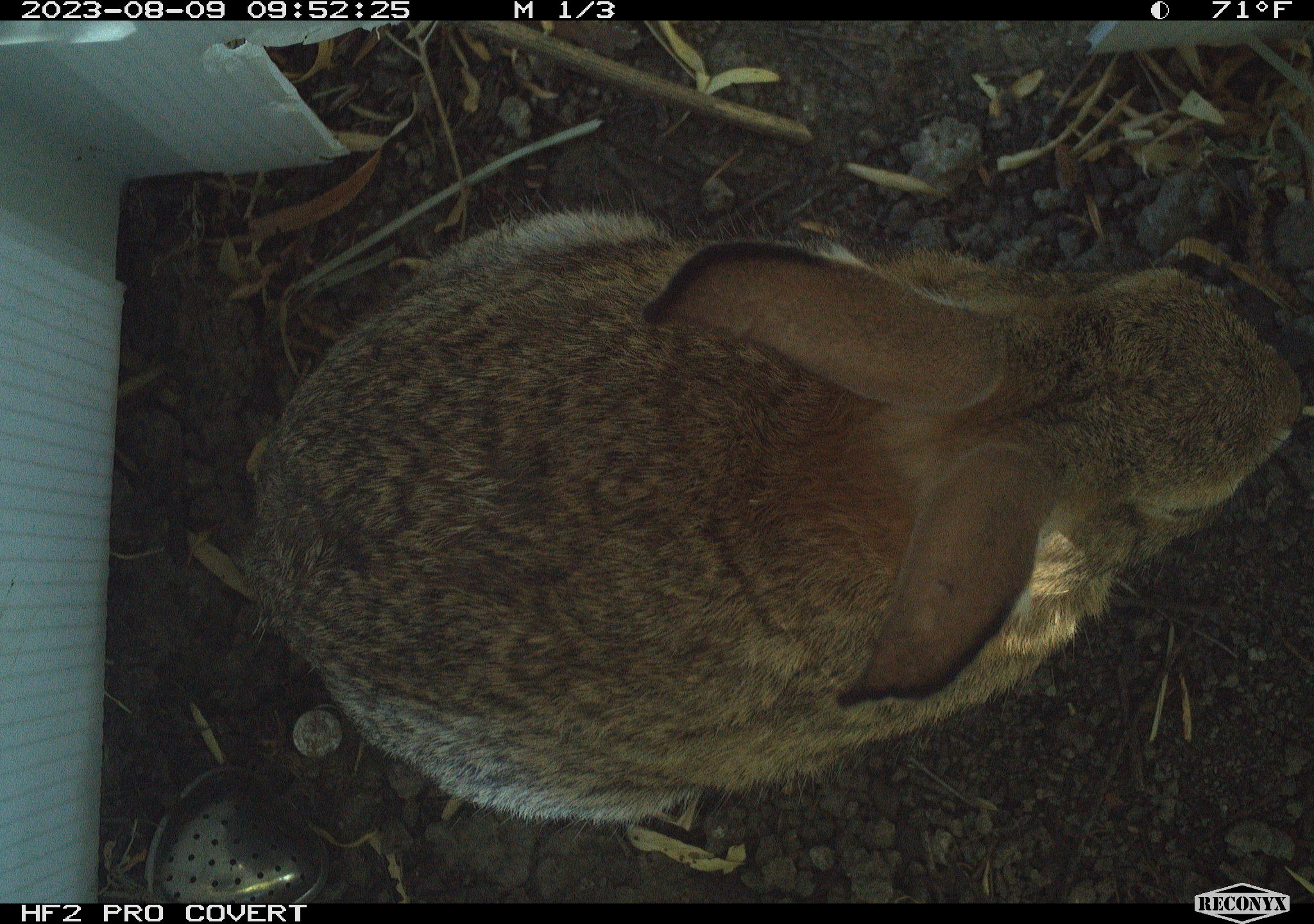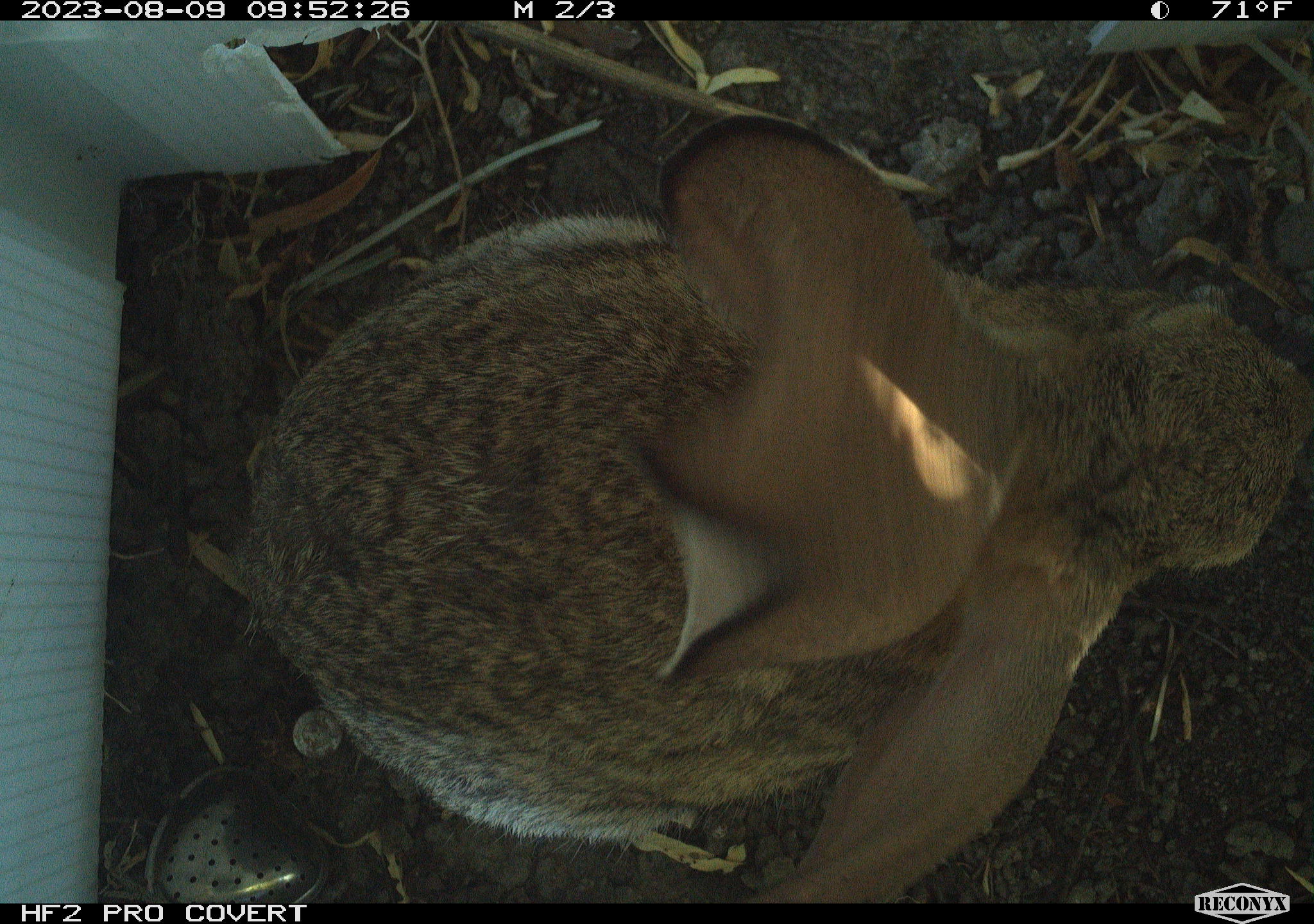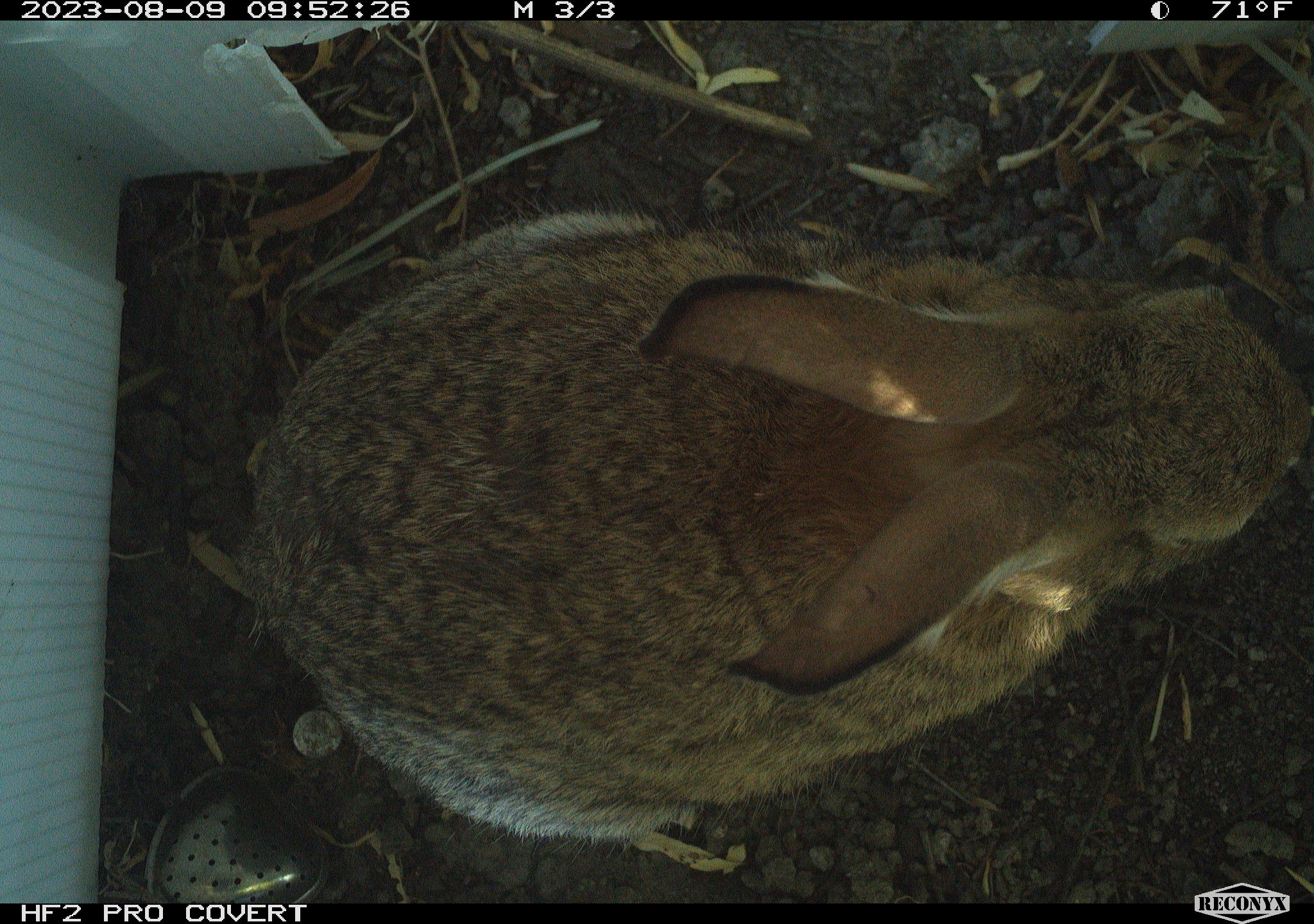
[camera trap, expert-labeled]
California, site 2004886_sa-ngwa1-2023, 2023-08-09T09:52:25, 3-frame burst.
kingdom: Animalia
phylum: Chordata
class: Mammalia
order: Lagomorpha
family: Leporidae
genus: Sylvilagus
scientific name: Sylvilagus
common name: cottontail rabbits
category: sylvilagus species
Sylvilagus species (cottontail rabbits) (Sylvilagus).